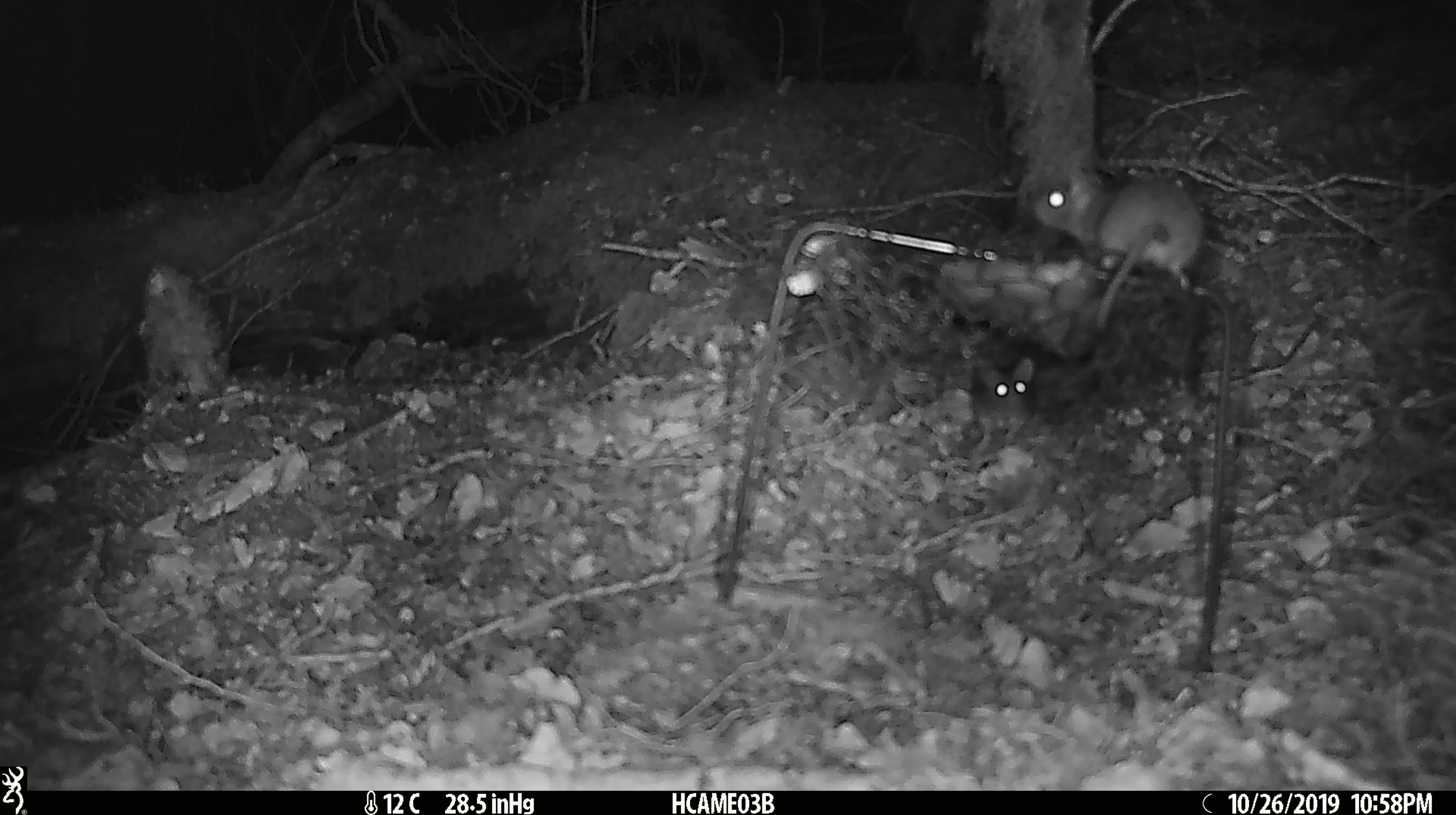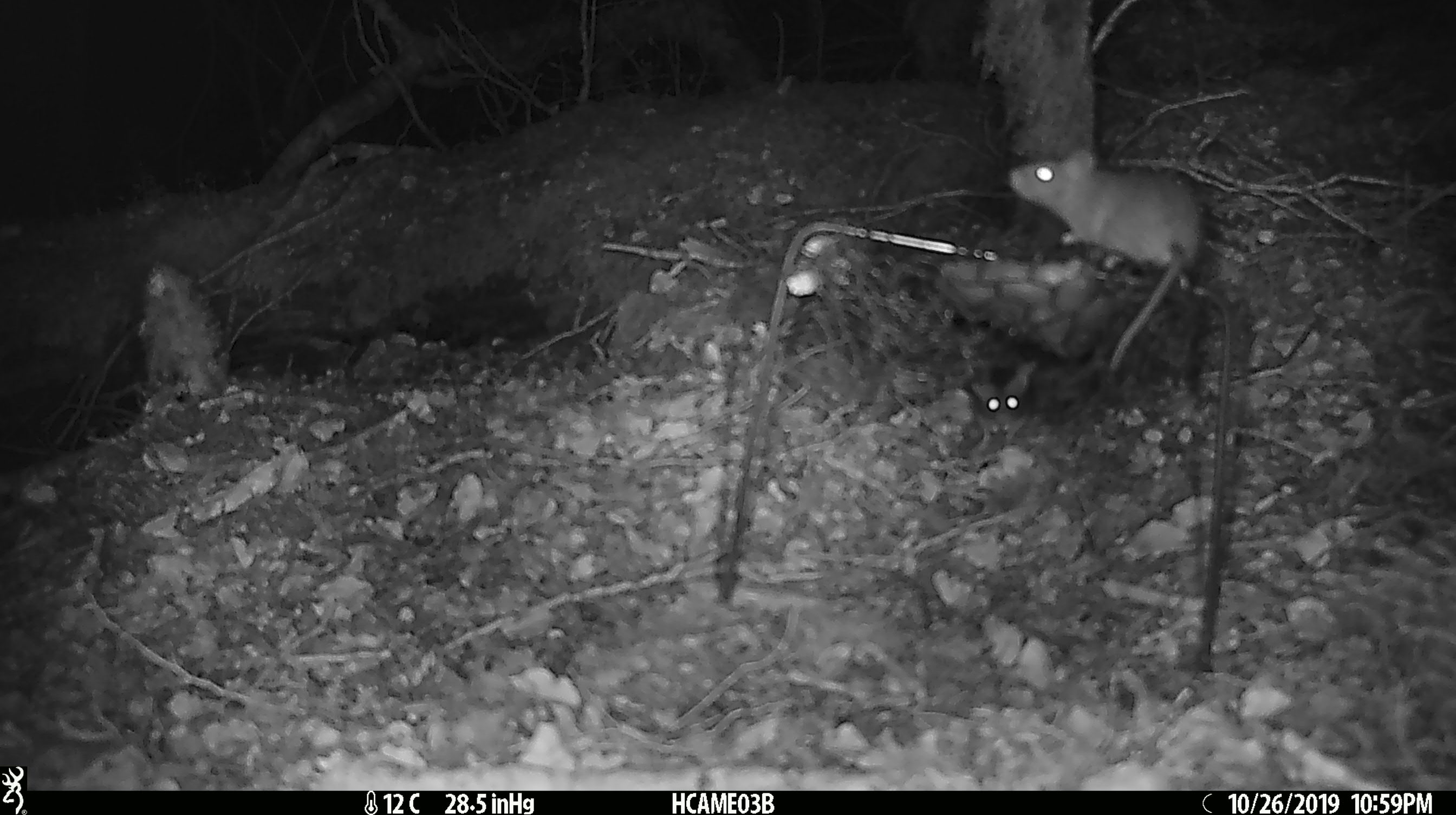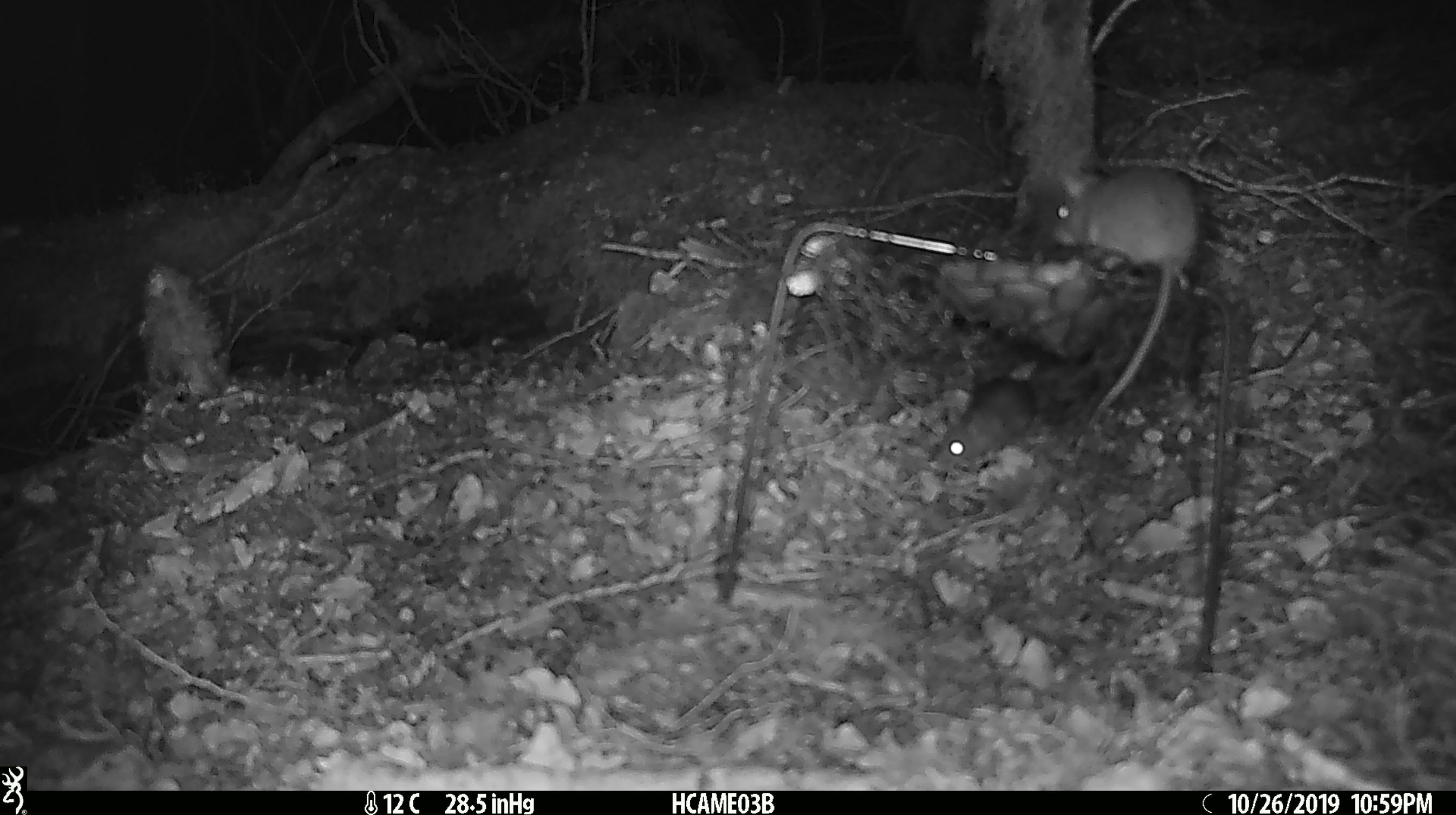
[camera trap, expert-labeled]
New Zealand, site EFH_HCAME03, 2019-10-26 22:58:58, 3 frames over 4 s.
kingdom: Animalia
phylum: Chordata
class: Mammalia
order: Rodentia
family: Muridae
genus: Mus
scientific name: Mus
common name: mouse